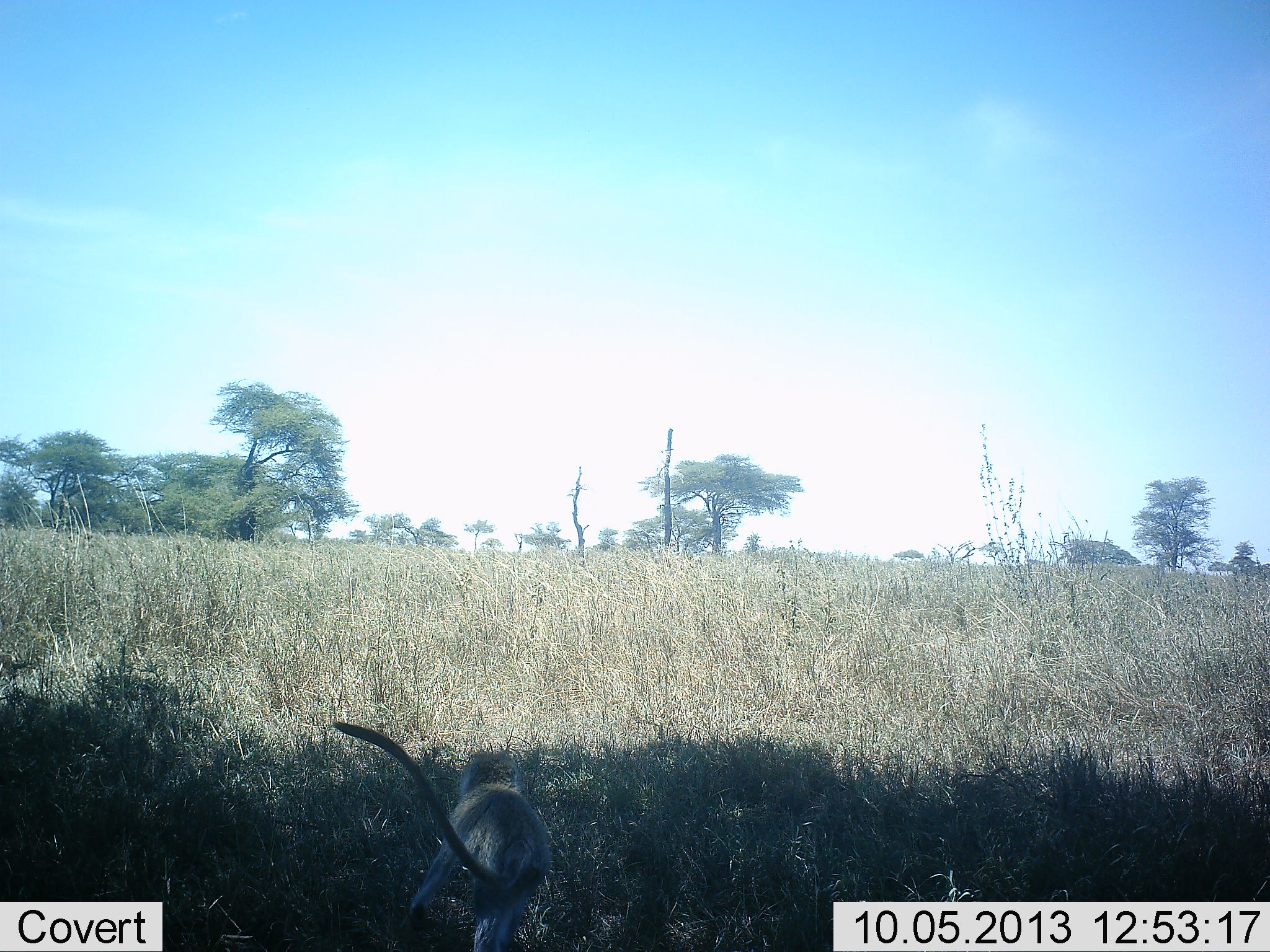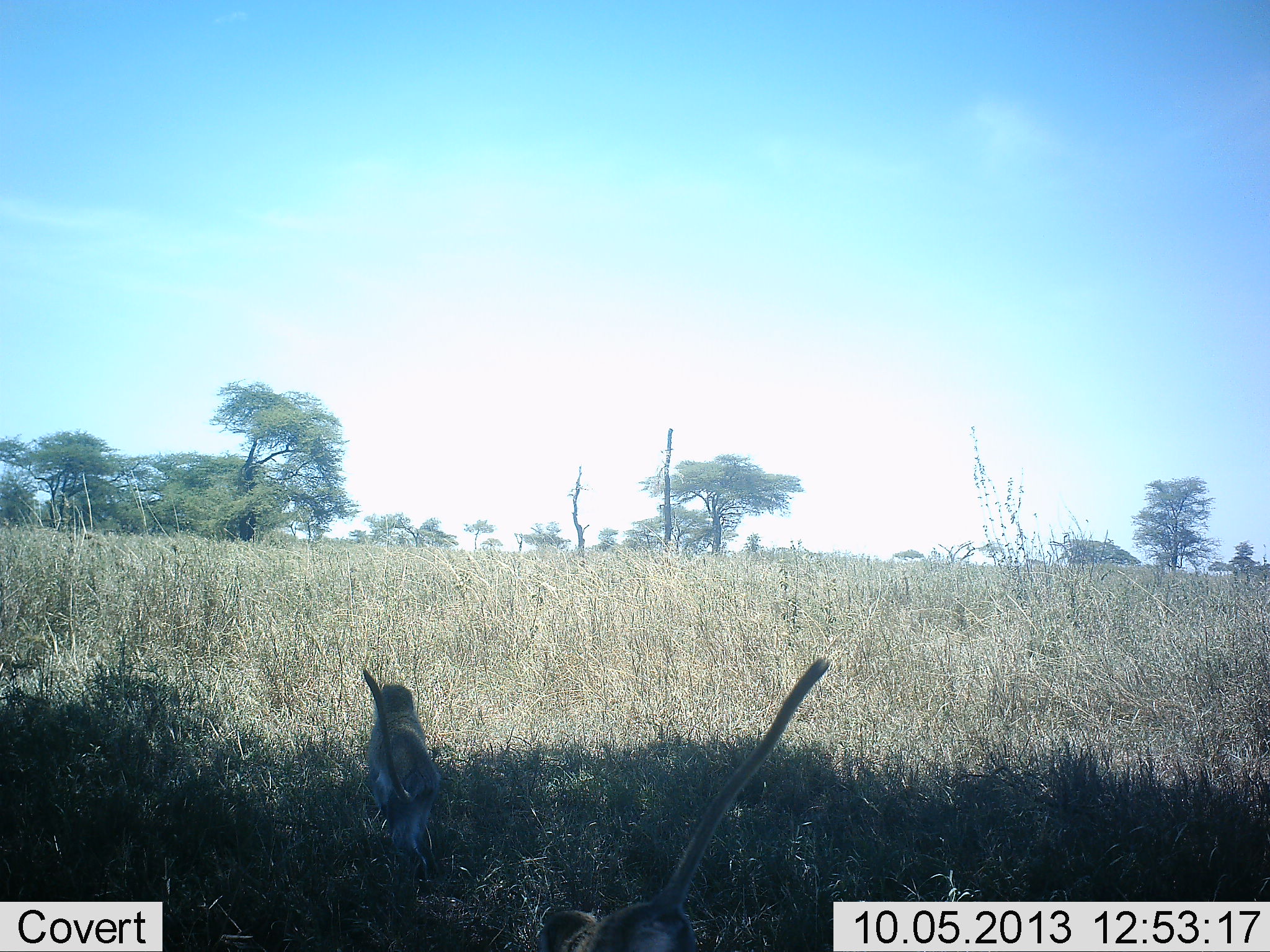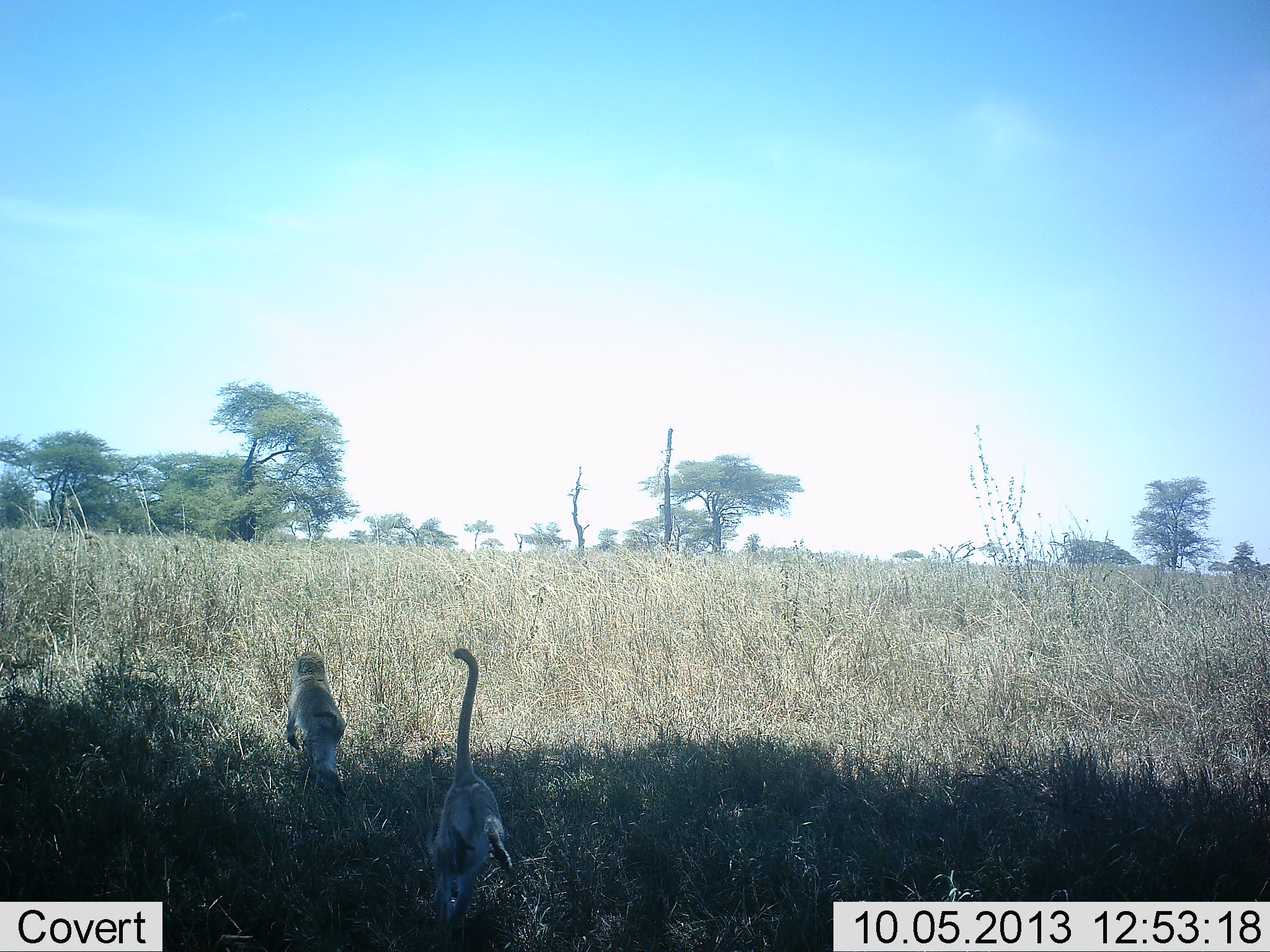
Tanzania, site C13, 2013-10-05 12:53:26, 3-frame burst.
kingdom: Animalia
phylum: Chordata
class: Mammalia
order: Primates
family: Cercopithecidae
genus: Chlorocebus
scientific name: Chlorocebus pygerythrus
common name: vervet monkey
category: monkeyvervet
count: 2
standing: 0%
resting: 0%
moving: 100%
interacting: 0%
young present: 0%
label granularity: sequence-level